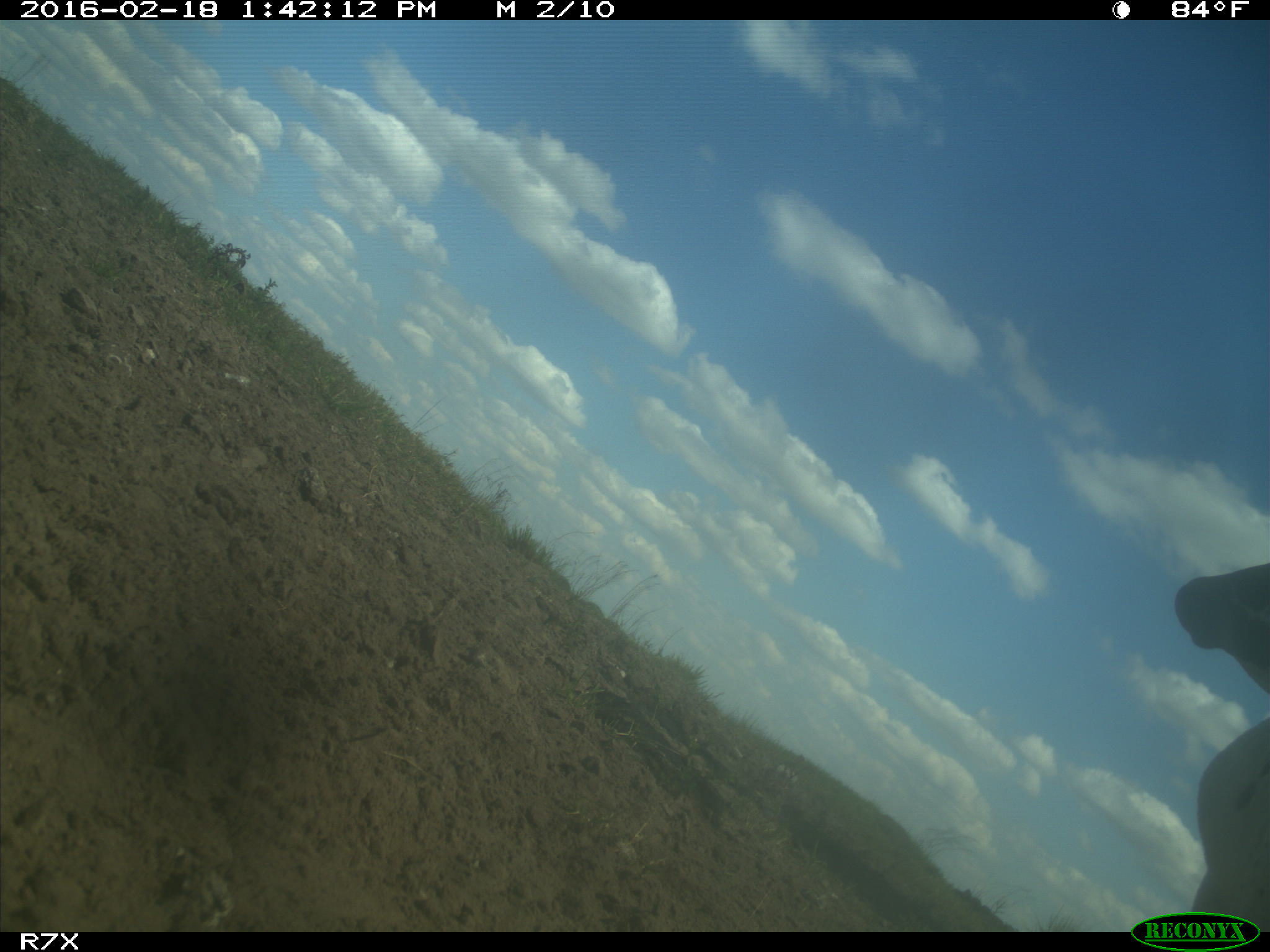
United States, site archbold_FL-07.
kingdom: Animalia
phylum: Chordata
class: Mammalia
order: Artiodactyla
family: Bovidae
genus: Bos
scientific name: Bos taurus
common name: domestic cow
Bos taurus (domestic cow).